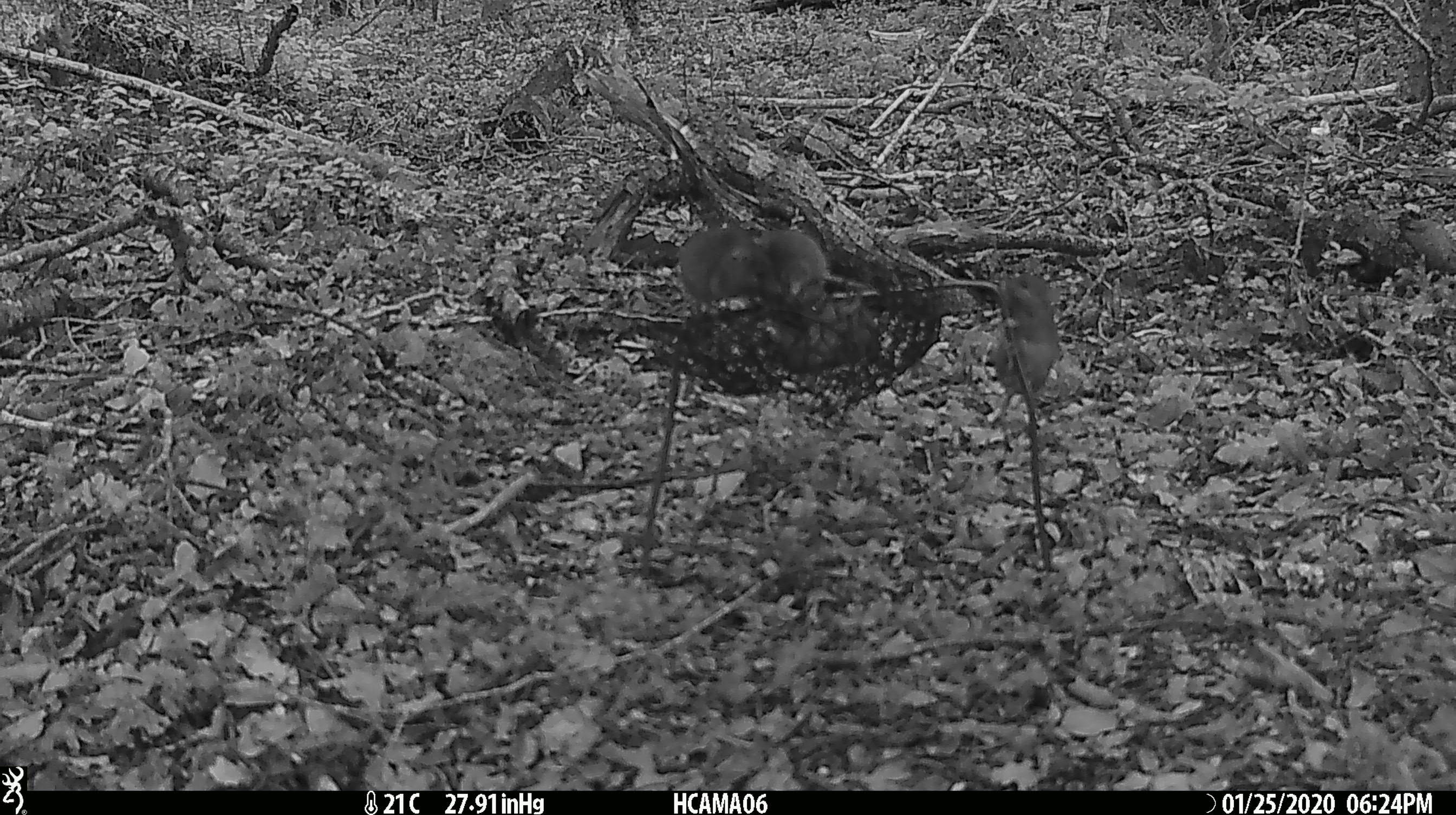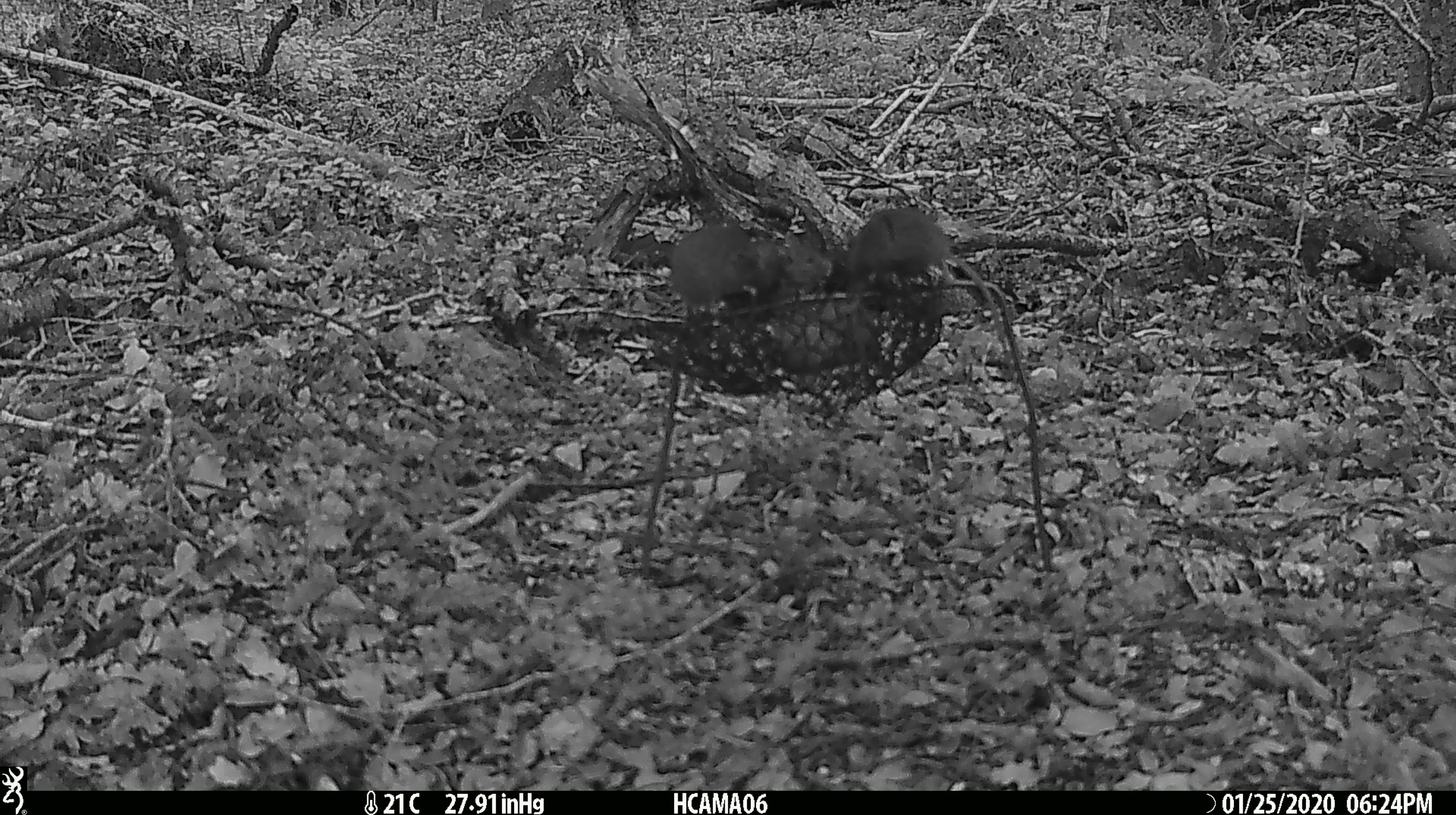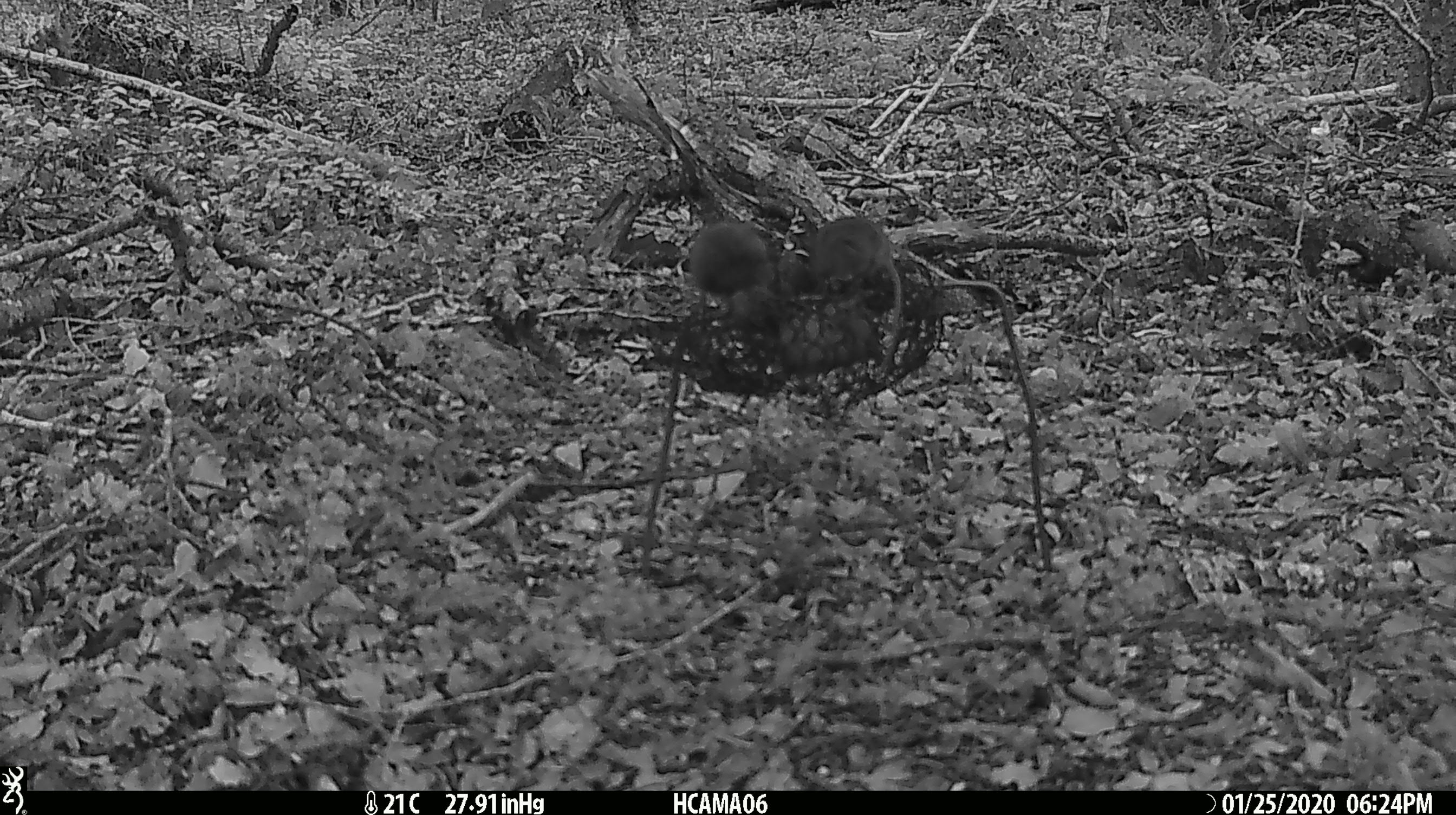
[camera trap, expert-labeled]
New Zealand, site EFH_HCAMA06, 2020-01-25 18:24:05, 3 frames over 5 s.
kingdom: Animalia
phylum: Chordata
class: Mammalia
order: Rodentia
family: Muridae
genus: Mus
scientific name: Mus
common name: mouse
Mouse (Mus).